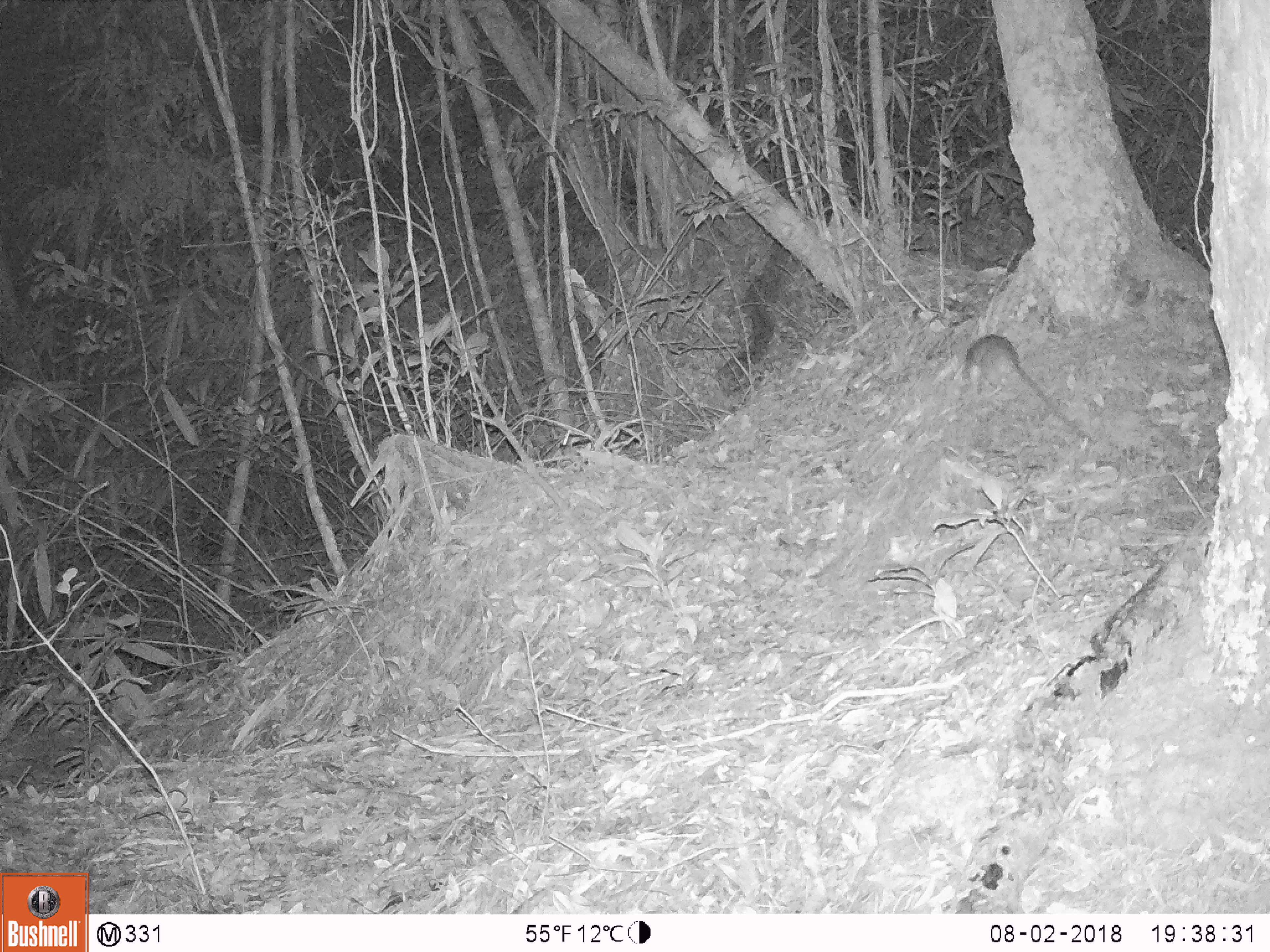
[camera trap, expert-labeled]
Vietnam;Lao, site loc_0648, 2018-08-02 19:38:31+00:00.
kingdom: Animalia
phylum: Chordata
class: Mammalia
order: Rodentia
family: Muridae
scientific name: Muridae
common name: old-world mice and rats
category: unidentified murid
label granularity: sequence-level